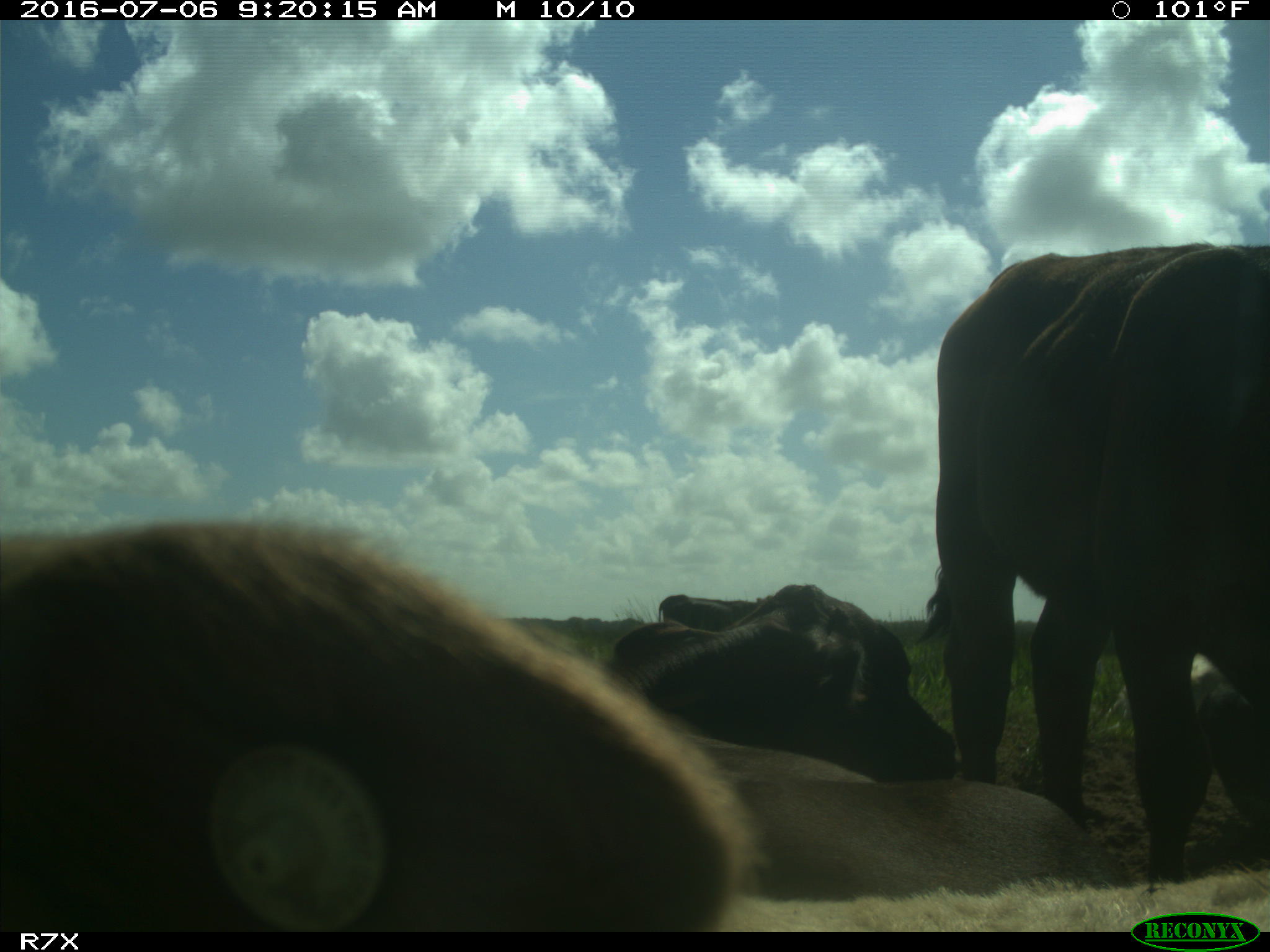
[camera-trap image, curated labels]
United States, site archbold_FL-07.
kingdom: Animalia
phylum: Chordata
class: Mammalia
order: Artiodactyla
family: Bovidae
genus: Bos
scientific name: Bos taurus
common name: domestic cow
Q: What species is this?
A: Bos taurus (domestic cow).